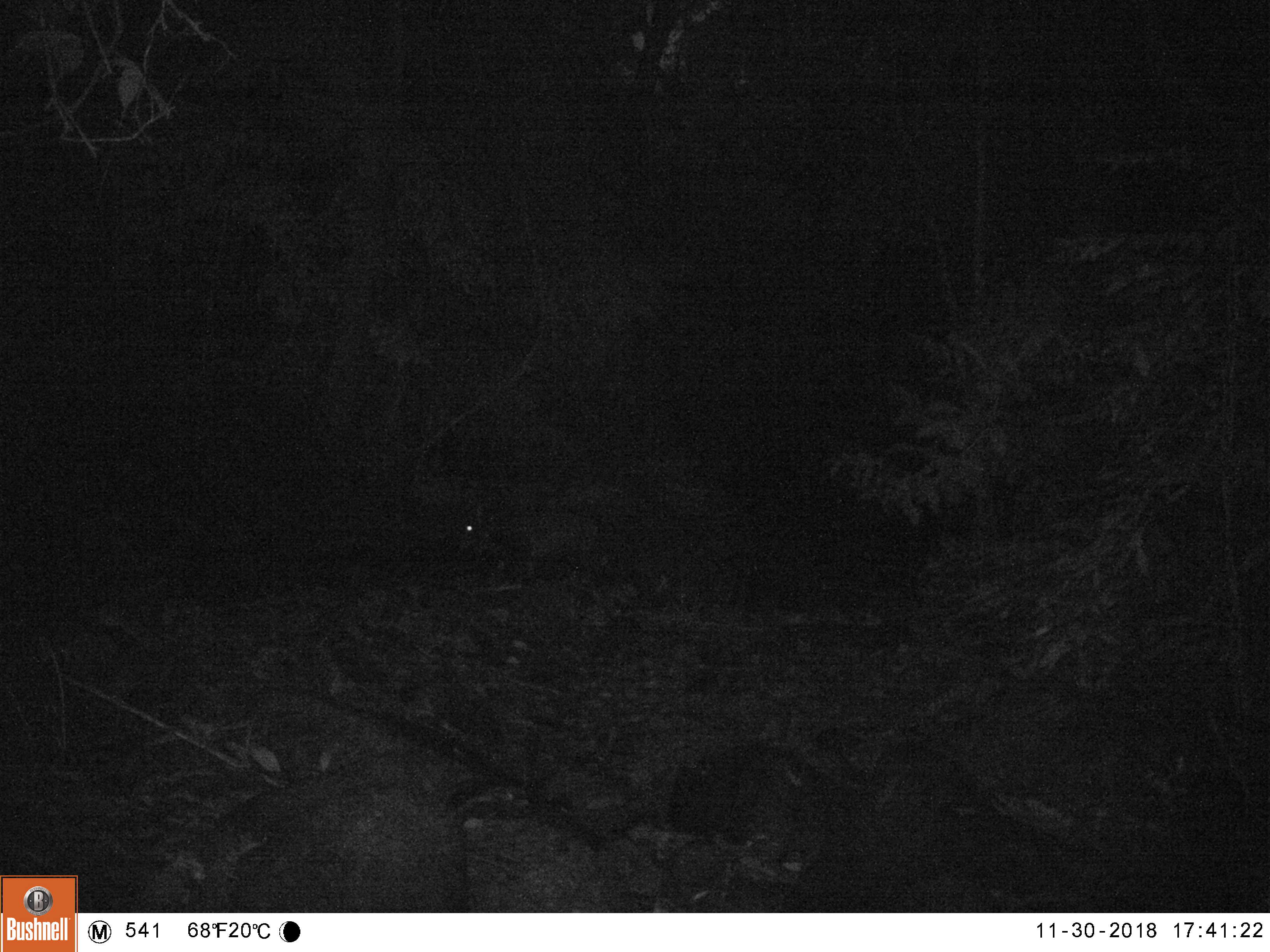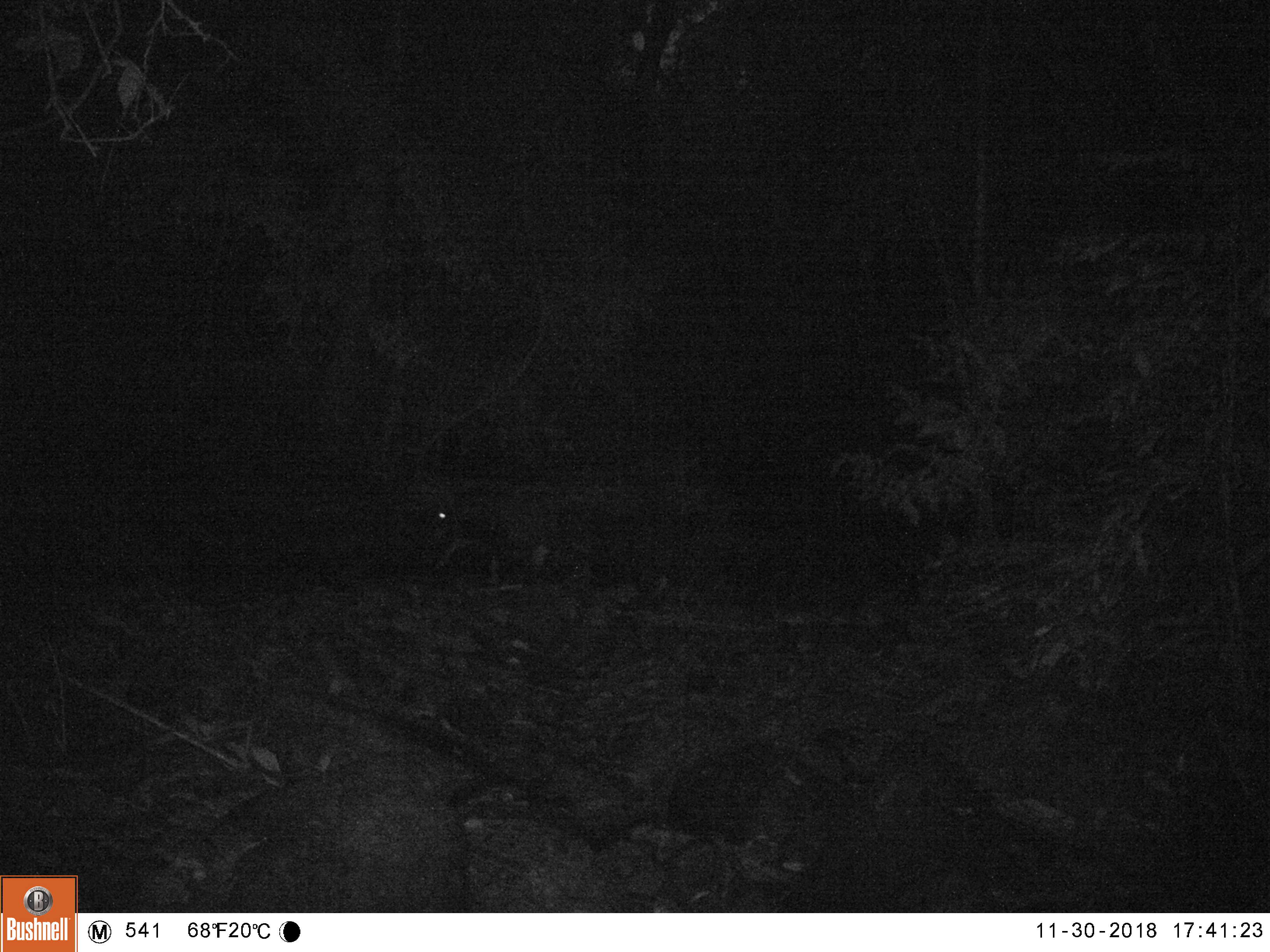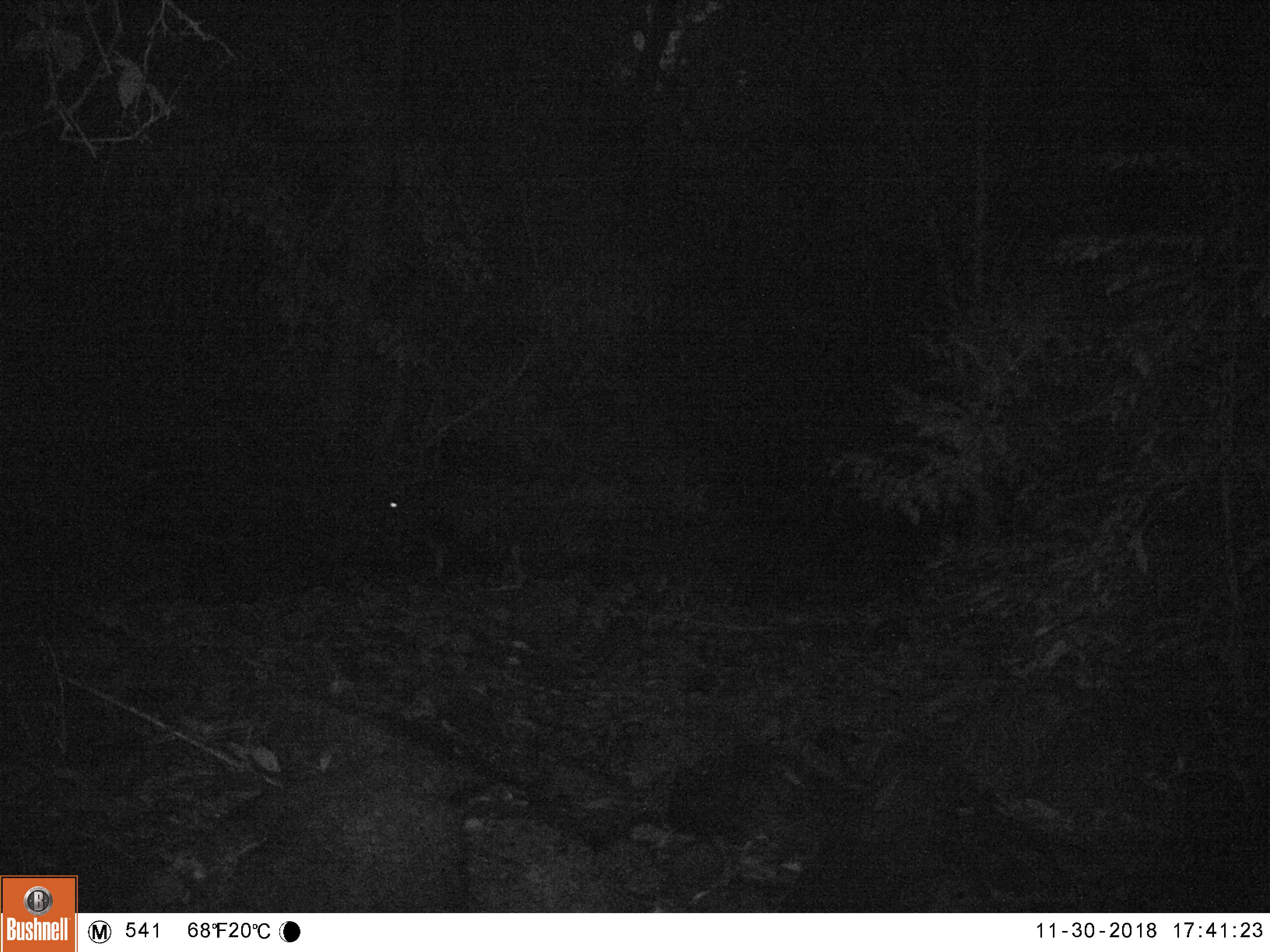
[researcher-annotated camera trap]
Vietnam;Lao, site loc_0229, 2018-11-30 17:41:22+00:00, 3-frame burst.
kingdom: Animalia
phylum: Chordata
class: Mammalia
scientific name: Mammalia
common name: mammal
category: unidentified mammal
Unidentified mammal (mammal) (Mammalia). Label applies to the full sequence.